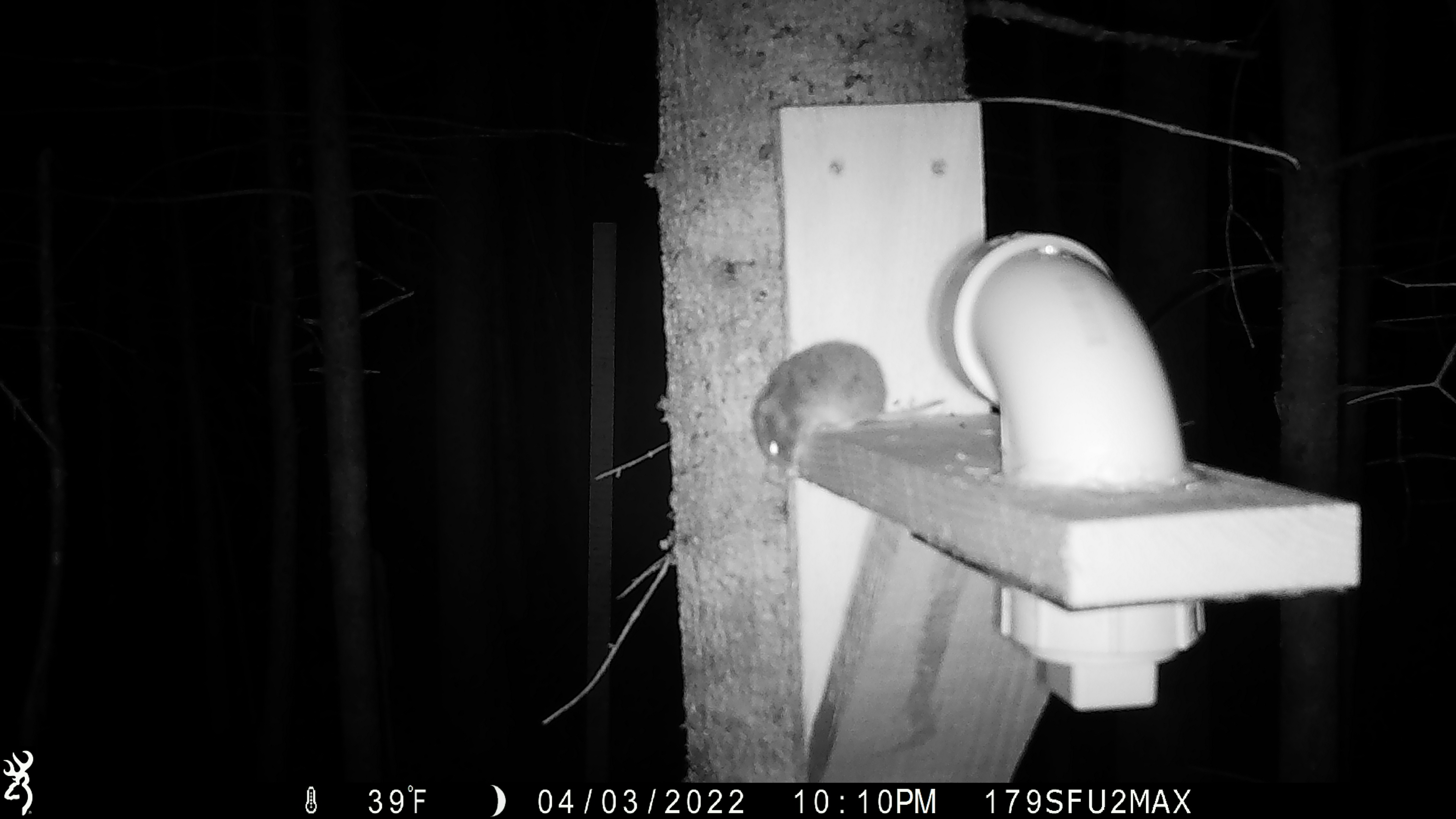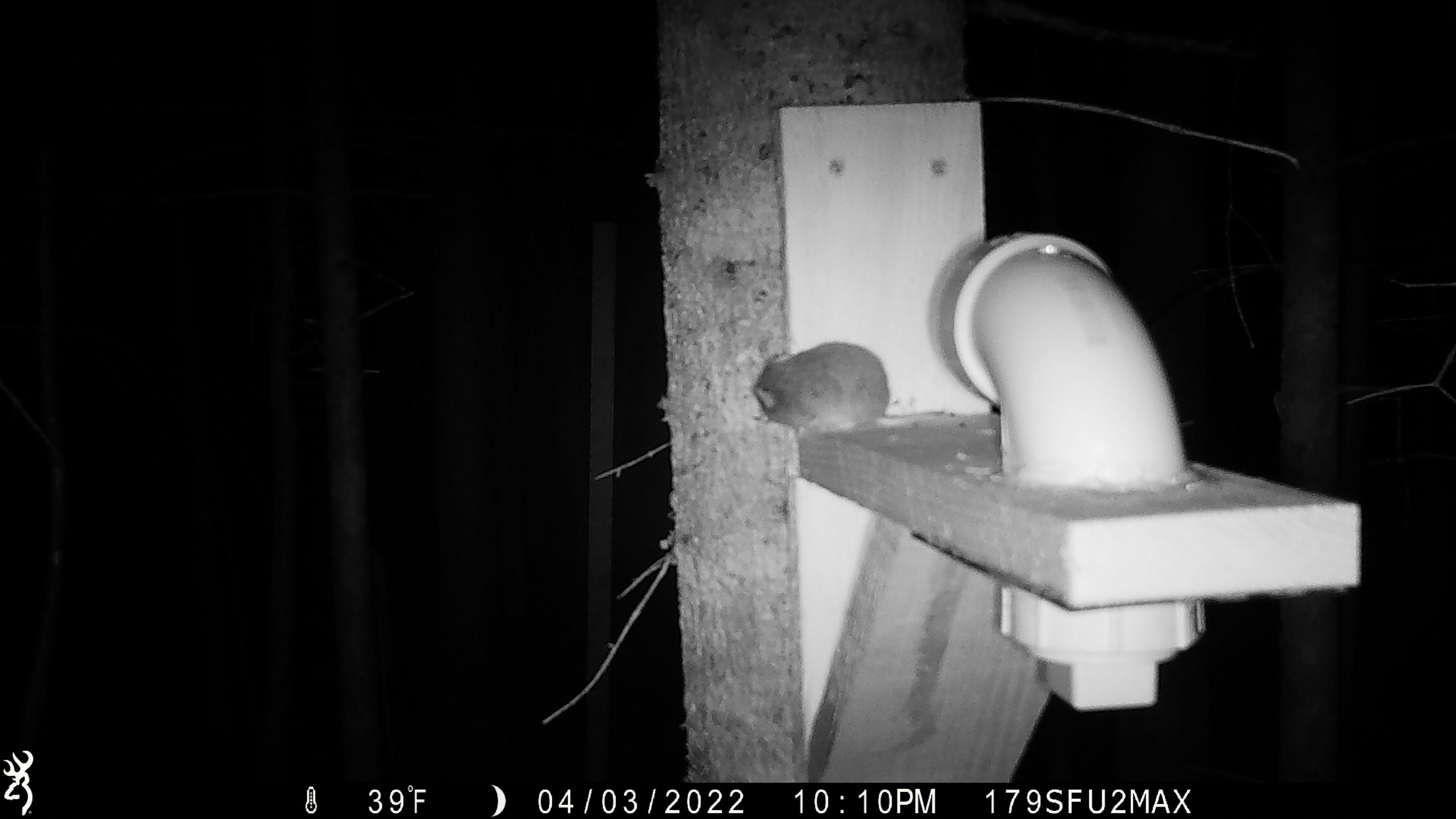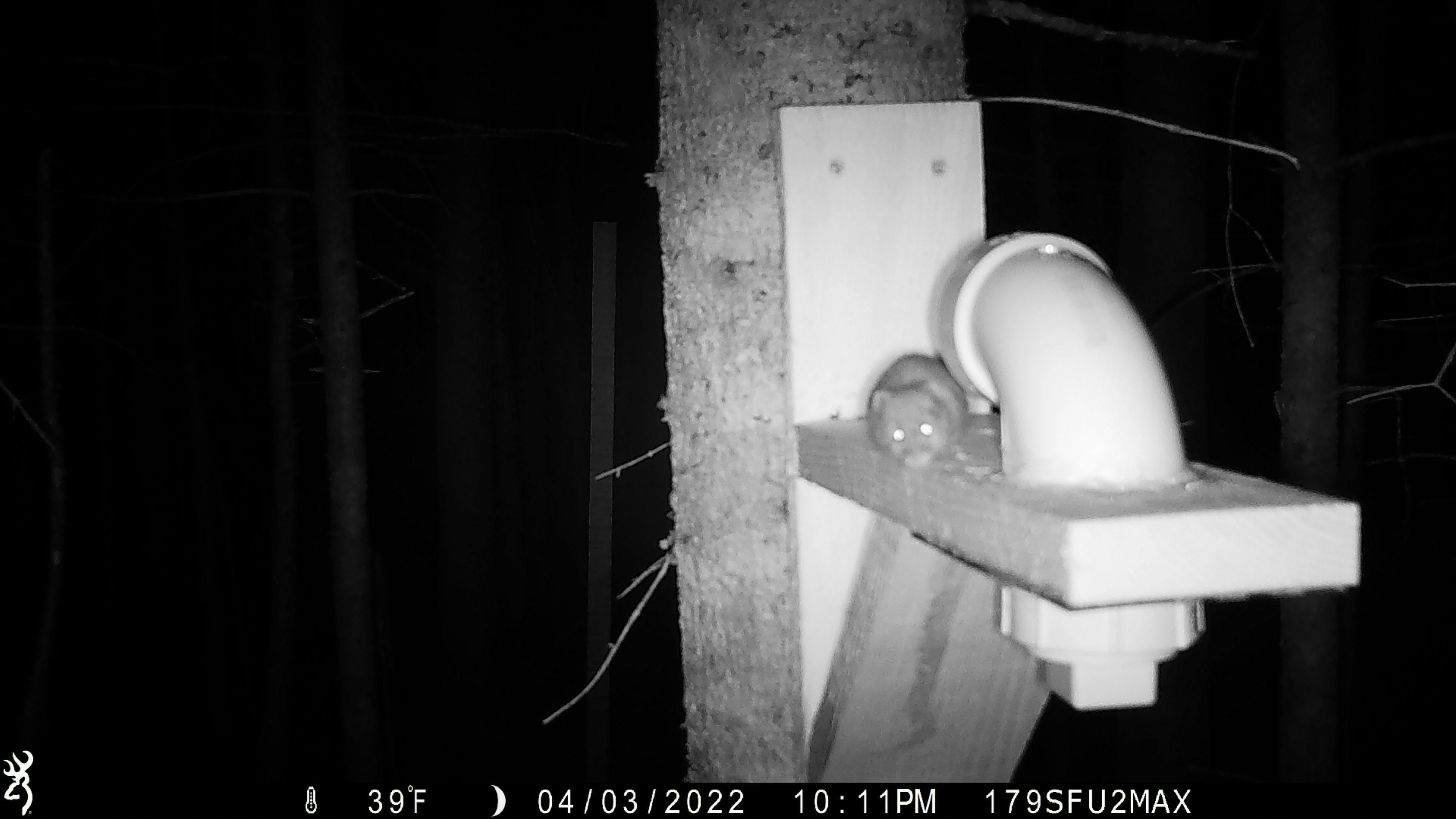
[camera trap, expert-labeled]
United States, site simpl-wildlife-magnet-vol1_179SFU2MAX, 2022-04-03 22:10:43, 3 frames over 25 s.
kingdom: Animalia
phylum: Chordata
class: Mammalia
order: Rodentia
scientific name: Rodentia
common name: mouse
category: mouse sp.